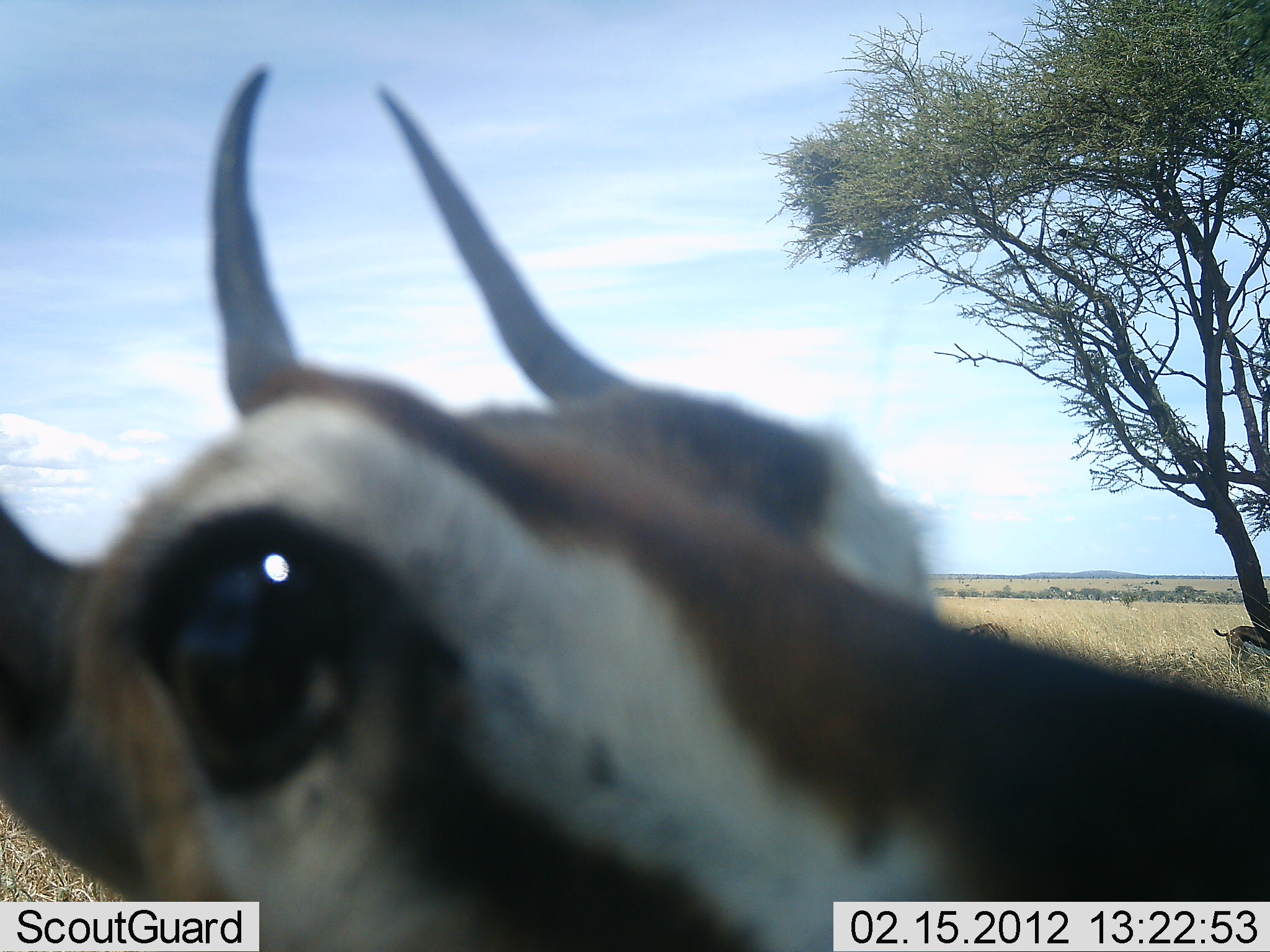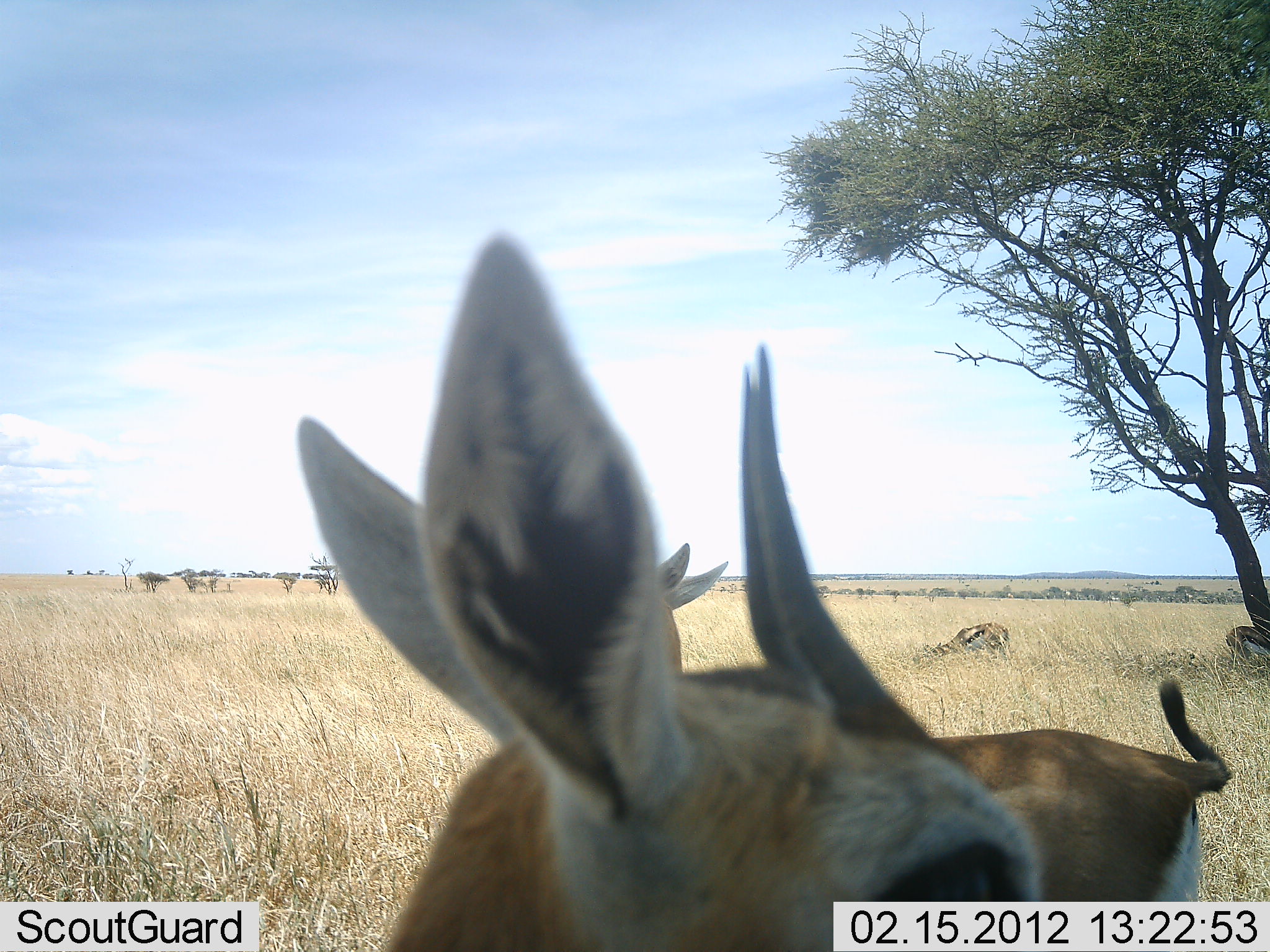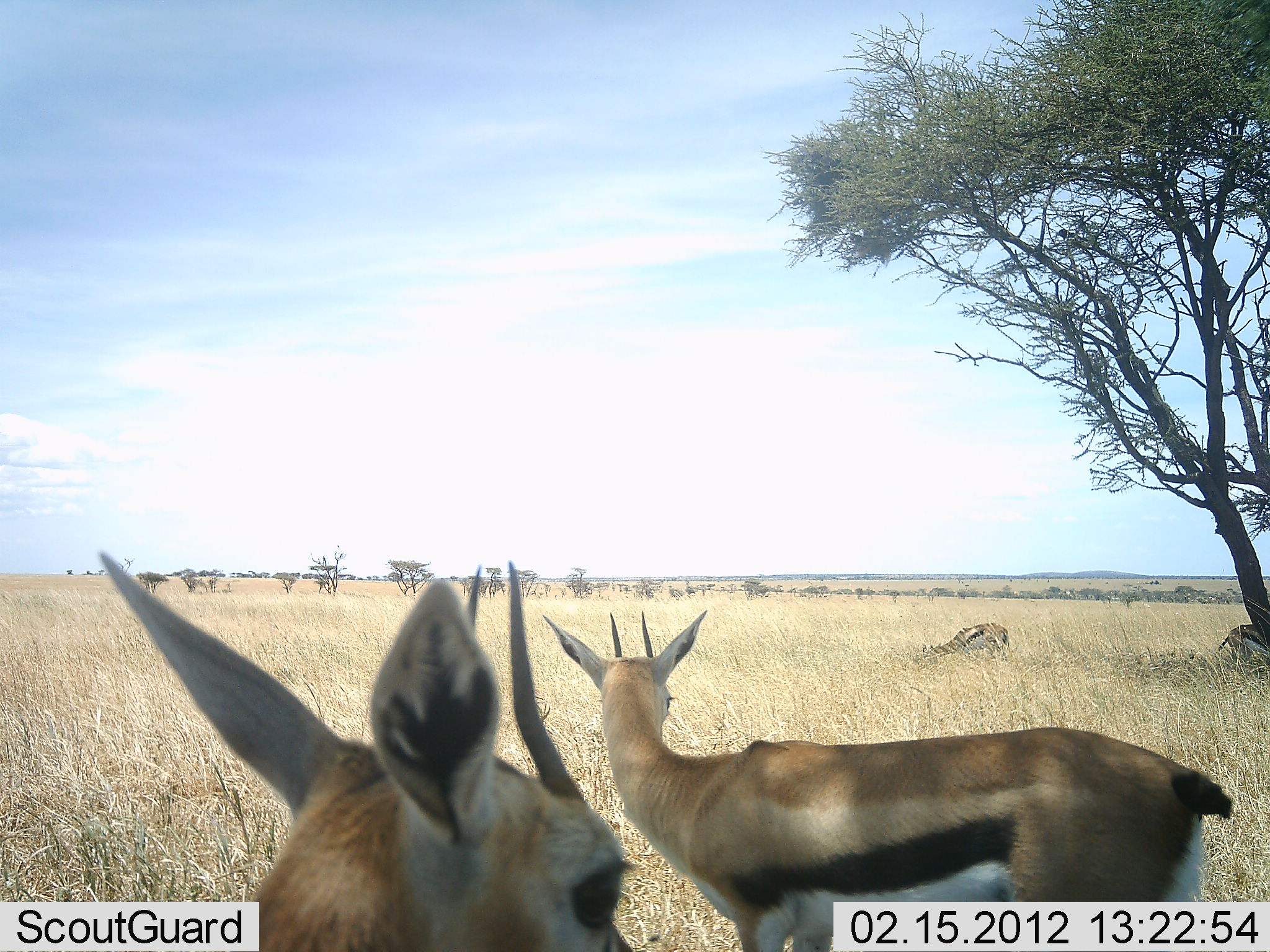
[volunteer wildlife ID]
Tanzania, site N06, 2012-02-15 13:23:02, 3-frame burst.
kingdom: Animalia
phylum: Chordata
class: Mammalia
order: Artiodactyla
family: Bovidae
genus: Eudorcas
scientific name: Eudorcas thomsonii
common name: thomson's gazelle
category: gazellethomsons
Gazellethomsons (thomson's gazelle) (Eudorcas thomsonii), count 4. Behavior (volunteer vote fractions): standing 79%, resting 5%, moving 16%, interacting 16%. Young present (vote fraction): 0%. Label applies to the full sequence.